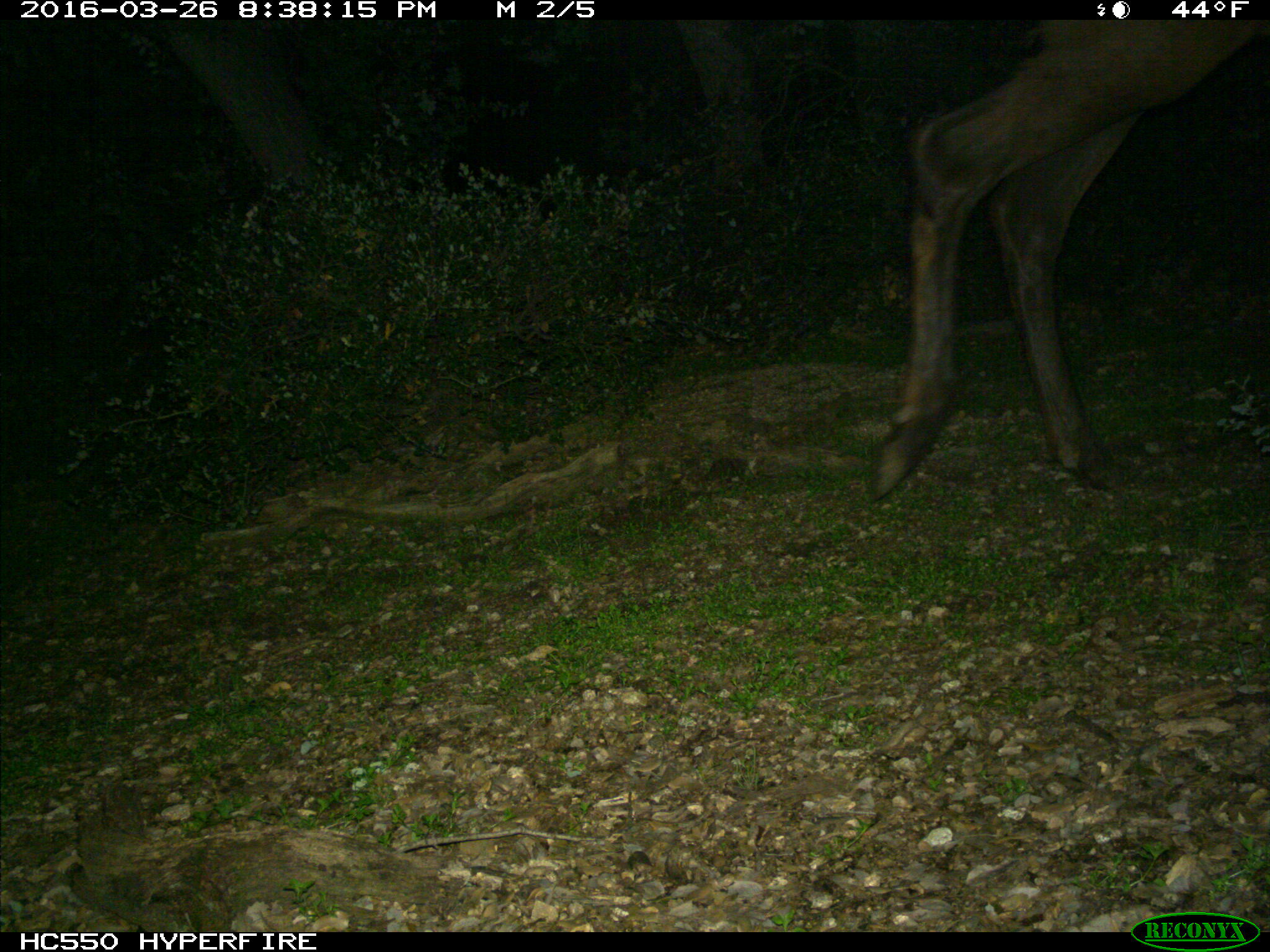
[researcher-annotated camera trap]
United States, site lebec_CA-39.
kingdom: Animalia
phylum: Chordata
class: Mammalia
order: Artiodactyla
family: Cervidae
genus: Cervus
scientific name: Cervus canadensis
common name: elk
Cervus canadensis (elk).